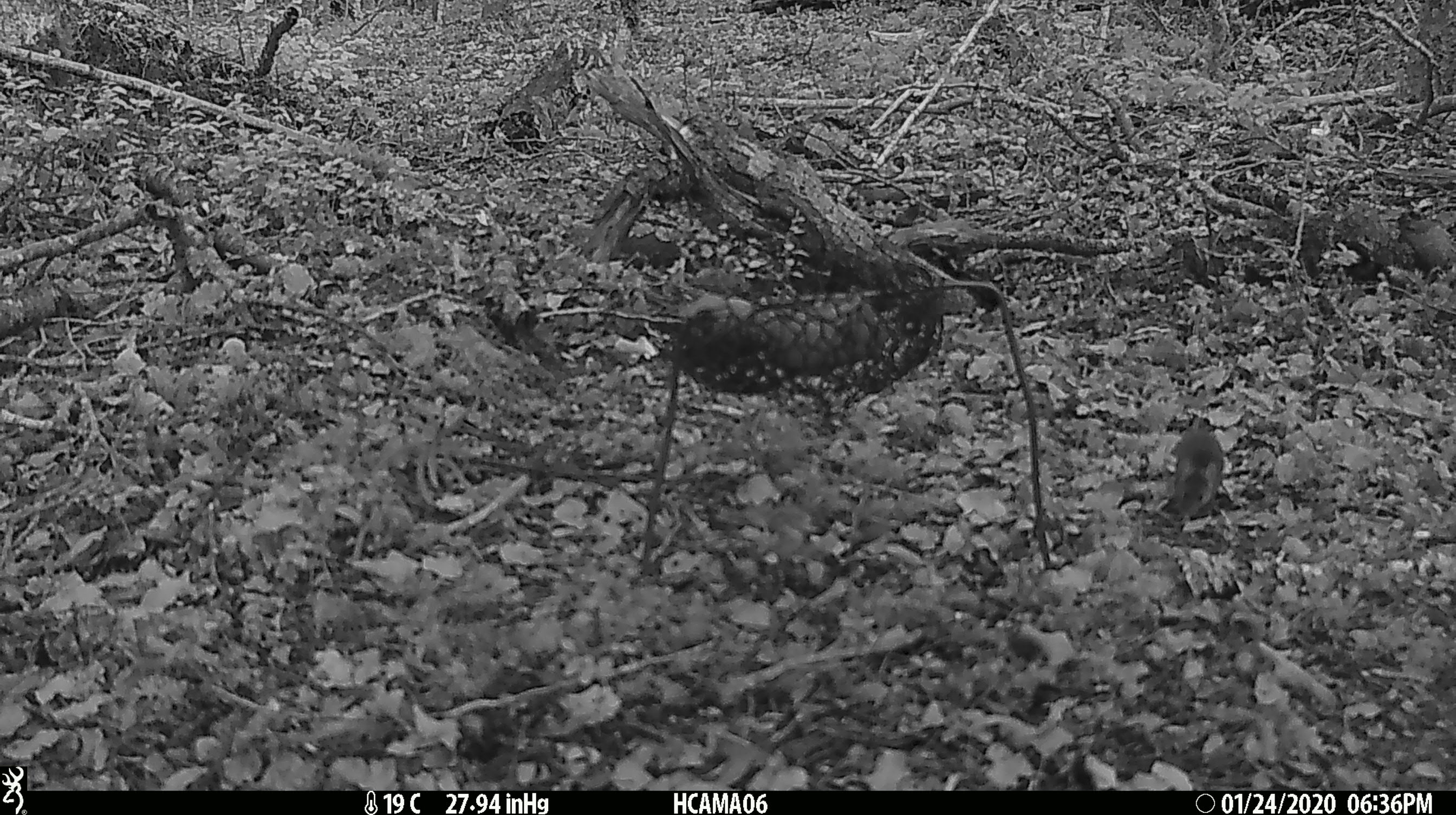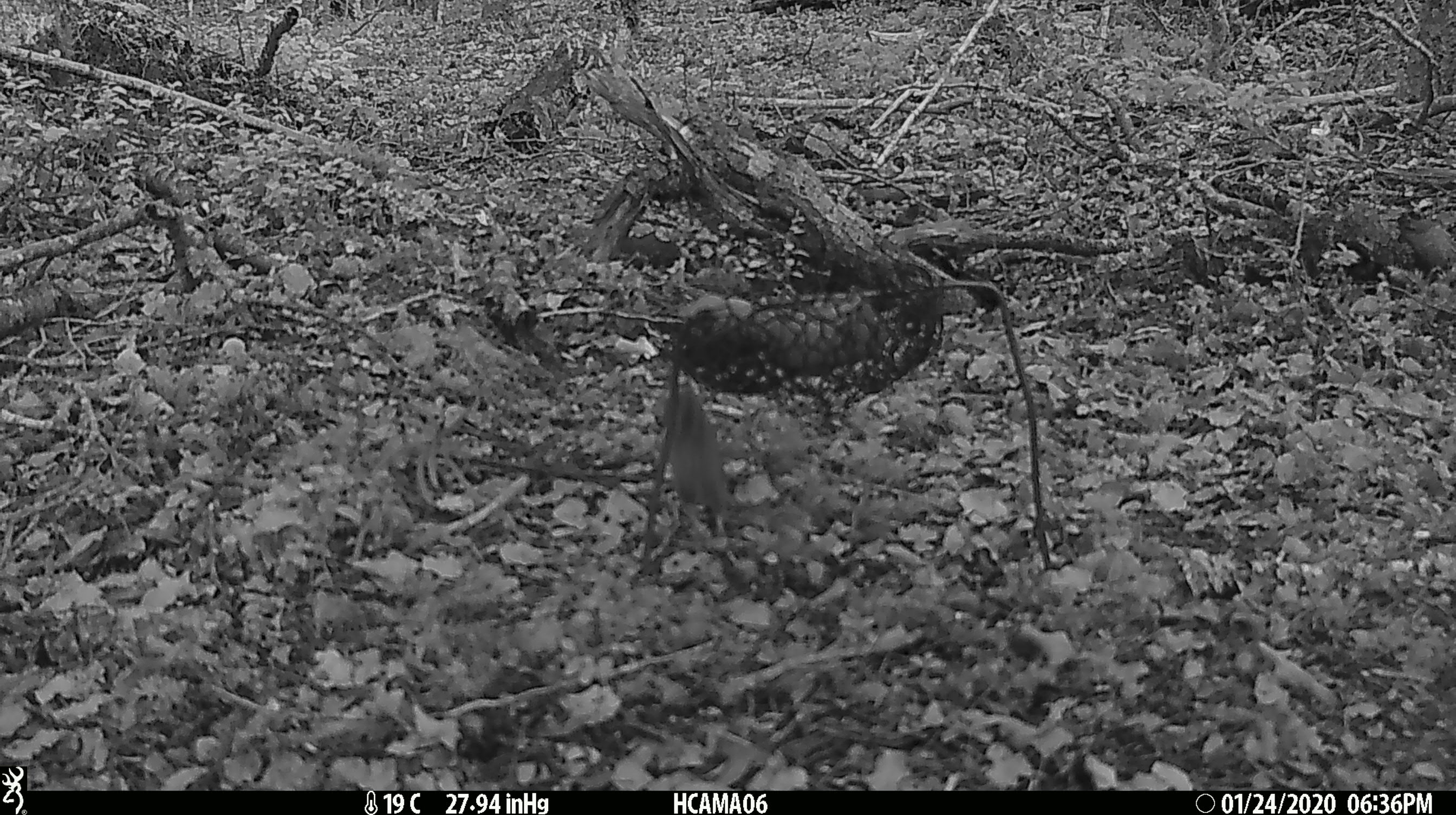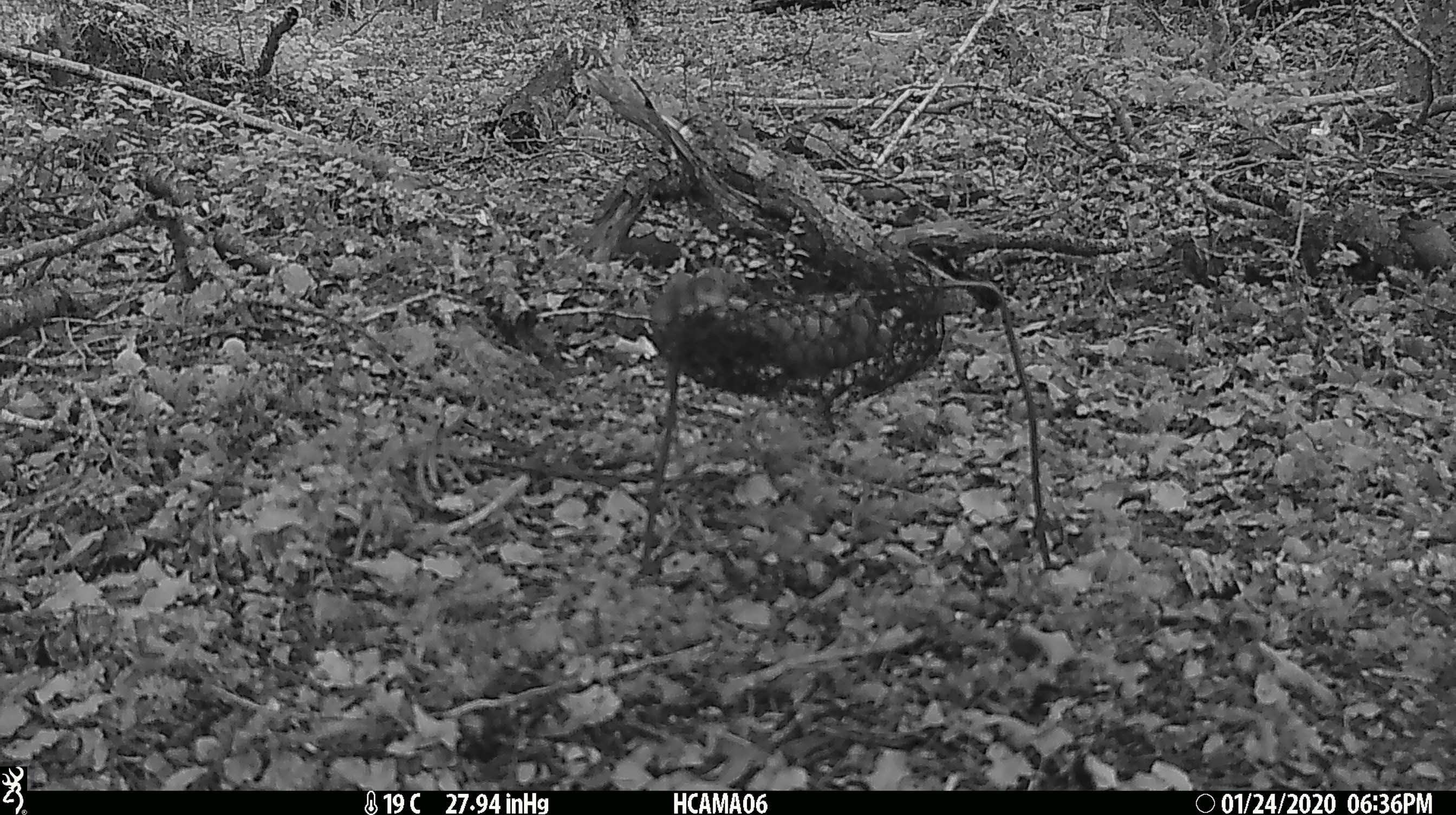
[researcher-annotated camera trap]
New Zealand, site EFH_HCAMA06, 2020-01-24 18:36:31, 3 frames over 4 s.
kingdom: Animalia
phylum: Chordata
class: Mammalia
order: Rodentia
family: Muridae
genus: Mus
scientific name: Mus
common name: mouse